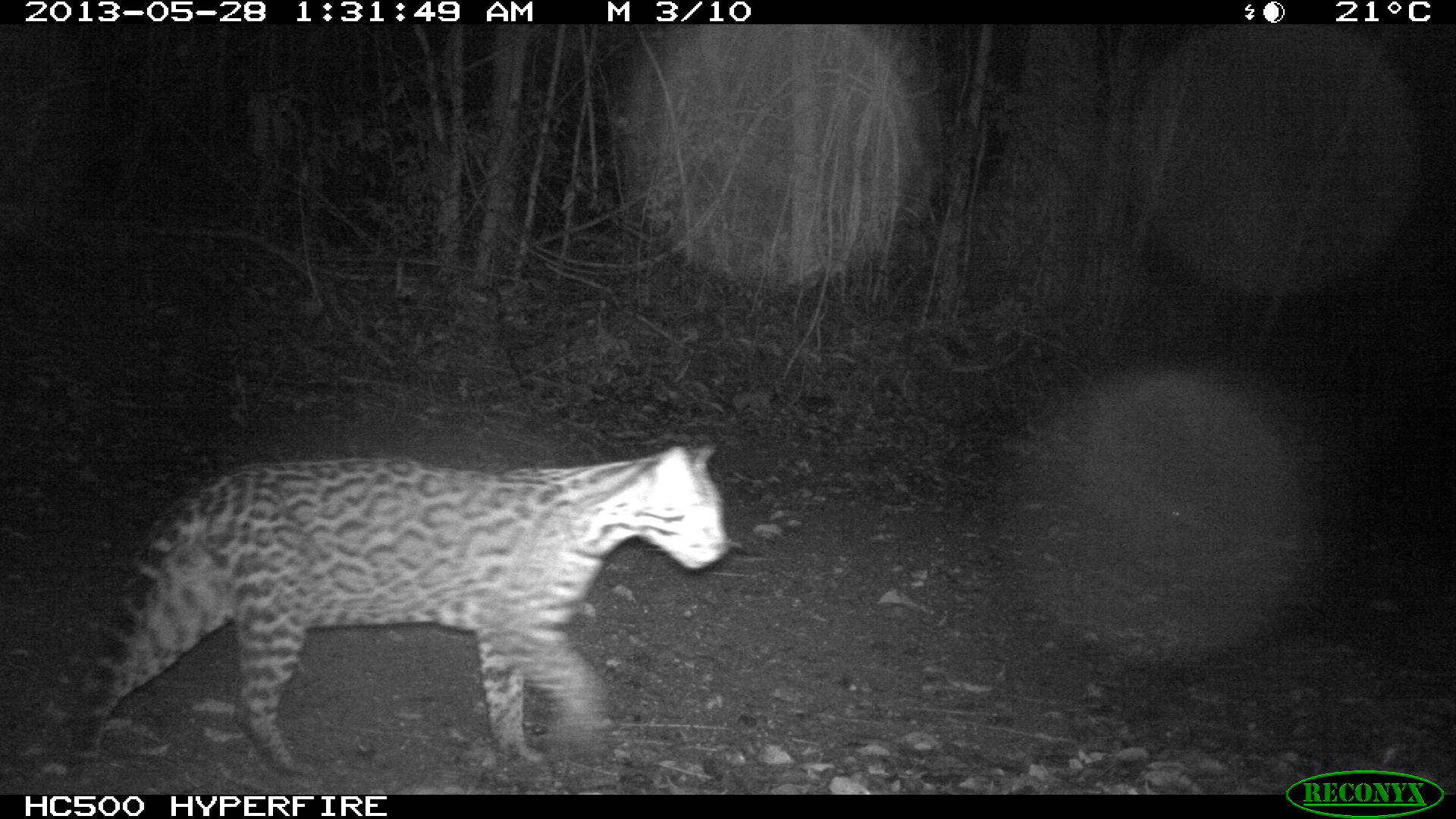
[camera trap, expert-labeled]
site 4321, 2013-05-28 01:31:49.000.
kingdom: Animalia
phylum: Chordata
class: Mammalia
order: Carnivora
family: Felidae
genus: Leopardus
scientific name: Leopardus pardalis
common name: ocelot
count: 1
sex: male